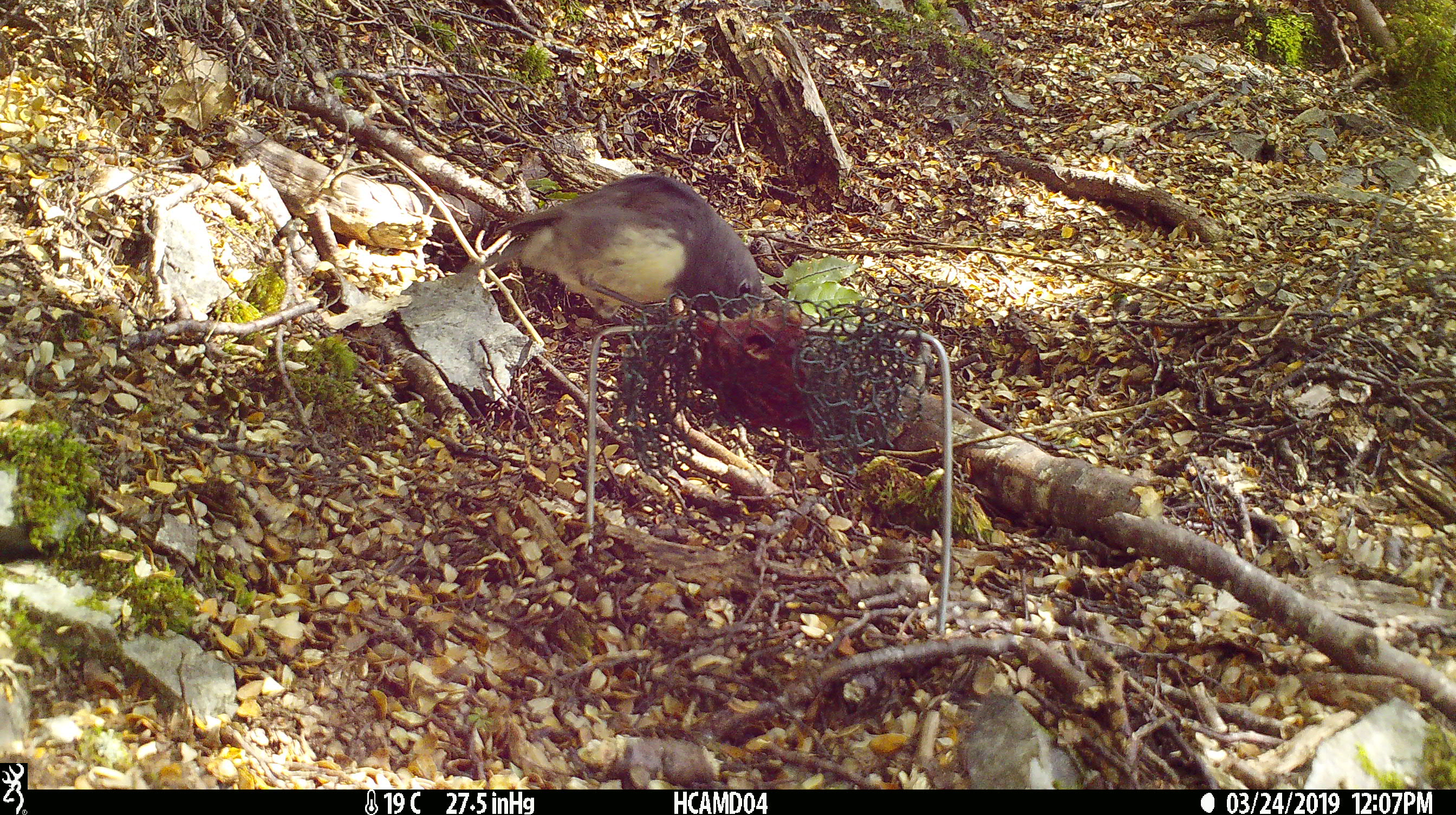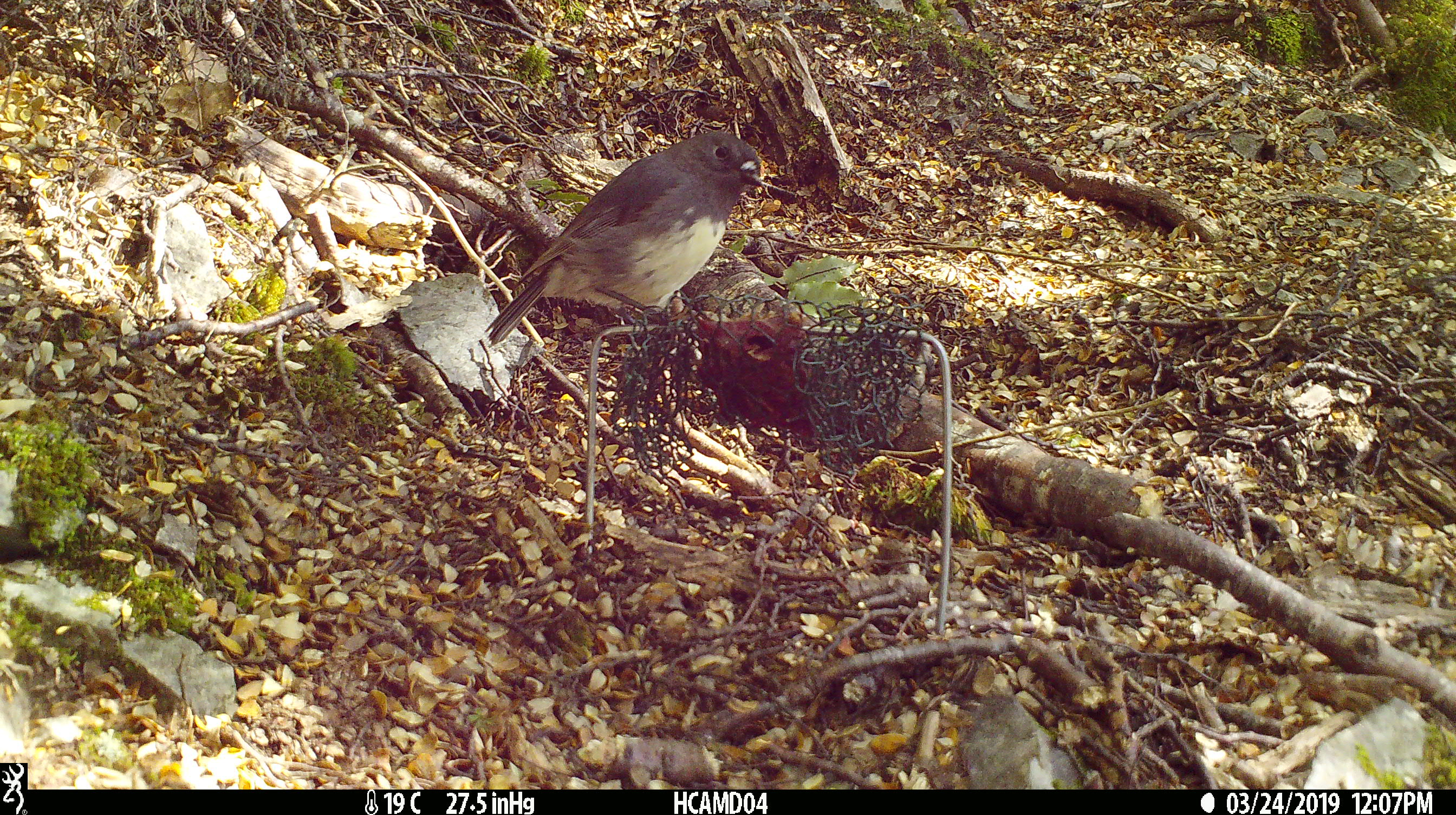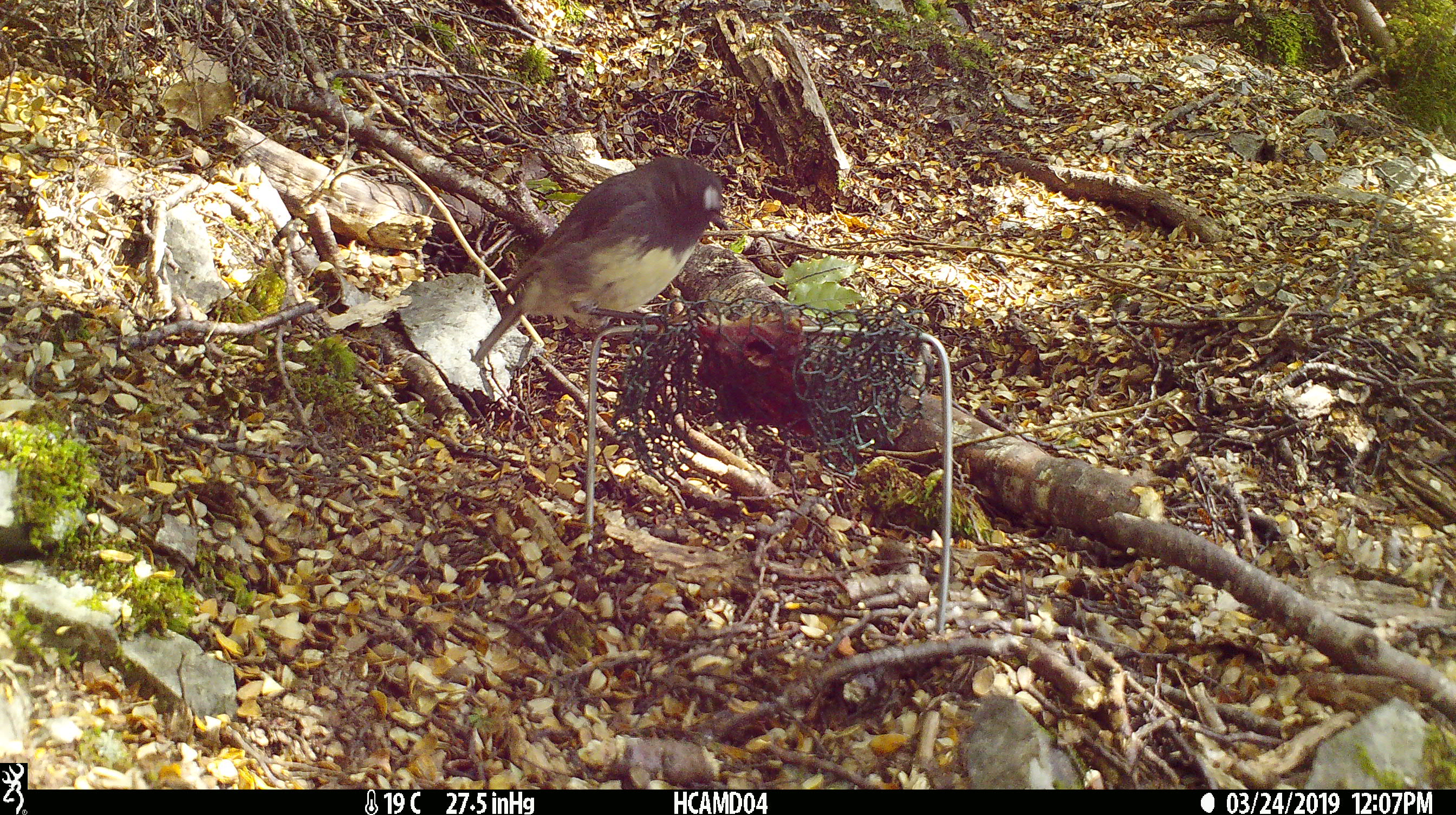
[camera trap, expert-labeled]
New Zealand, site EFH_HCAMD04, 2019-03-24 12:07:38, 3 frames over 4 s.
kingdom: Animalia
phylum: Chordata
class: Aves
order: Passeriformes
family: Petroicidae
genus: Petroica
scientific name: Petroica australis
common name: new zealand robin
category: robin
Robin (new zealand robin) (Petroica australis).